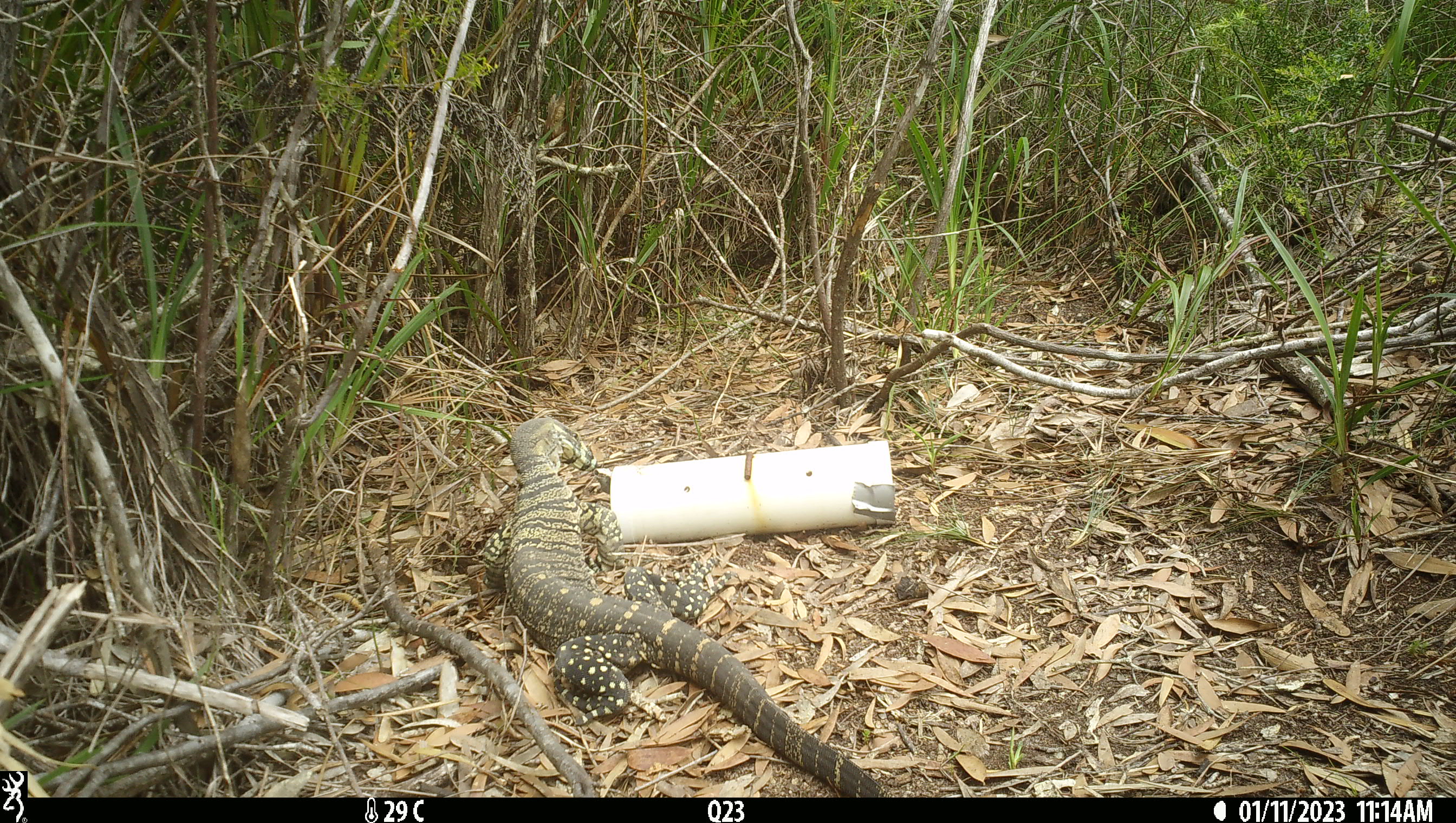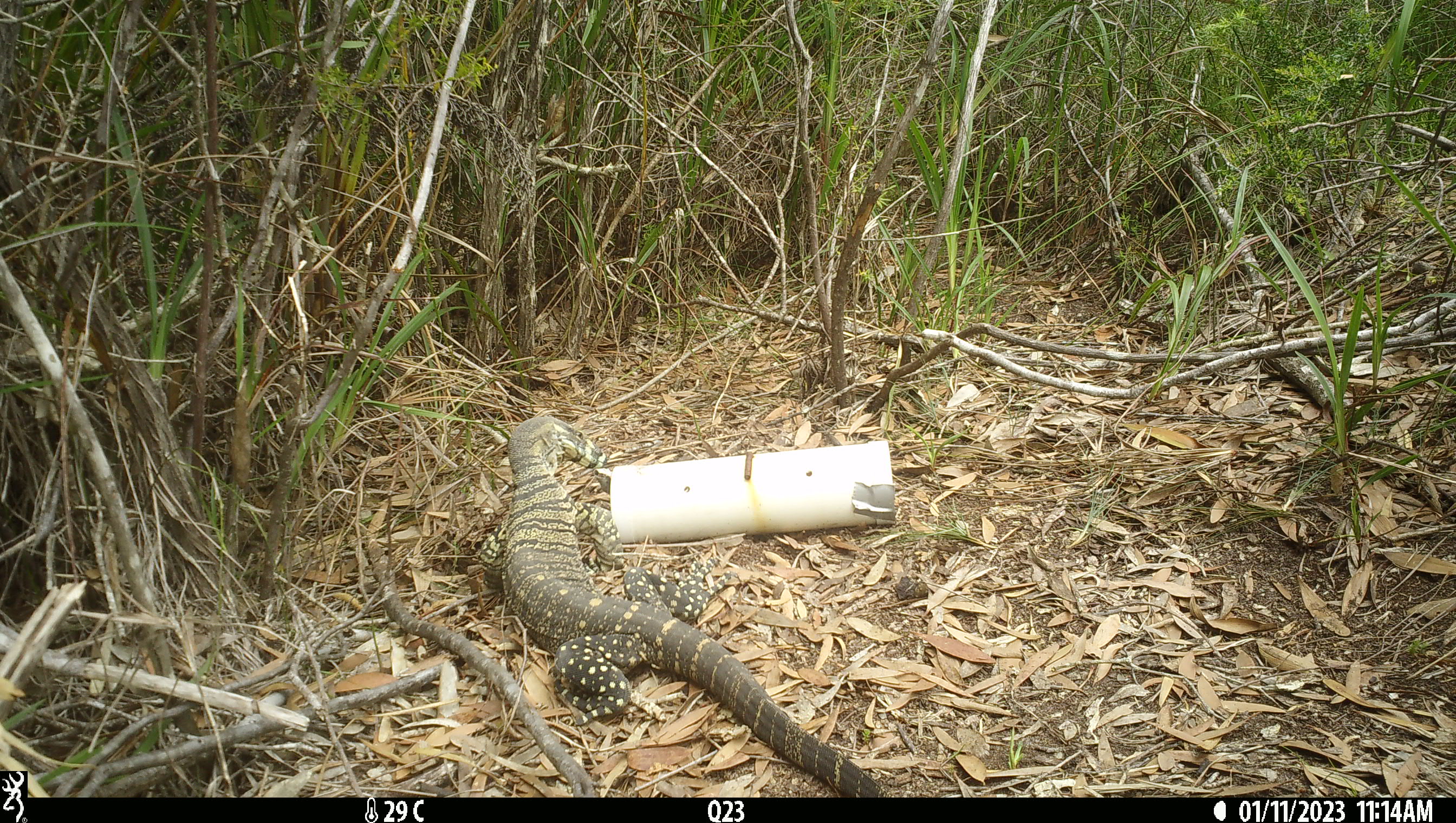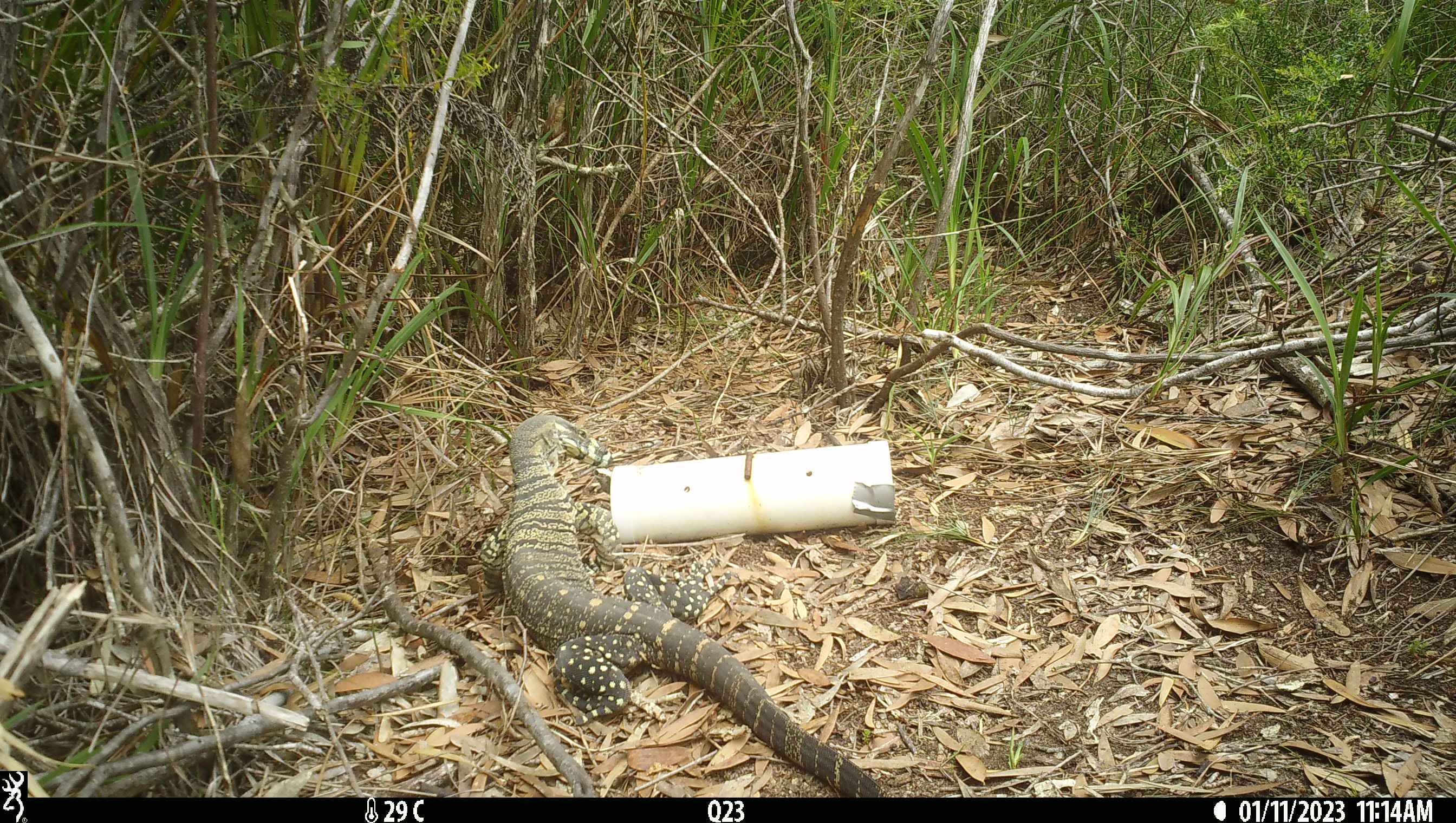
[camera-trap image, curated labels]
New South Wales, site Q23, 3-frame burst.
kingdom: Animalia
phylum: Chordata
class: Reptilia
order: Squamata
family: Varanidae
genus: Varanus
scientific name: Varanus varius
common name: lace monitor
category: goanna